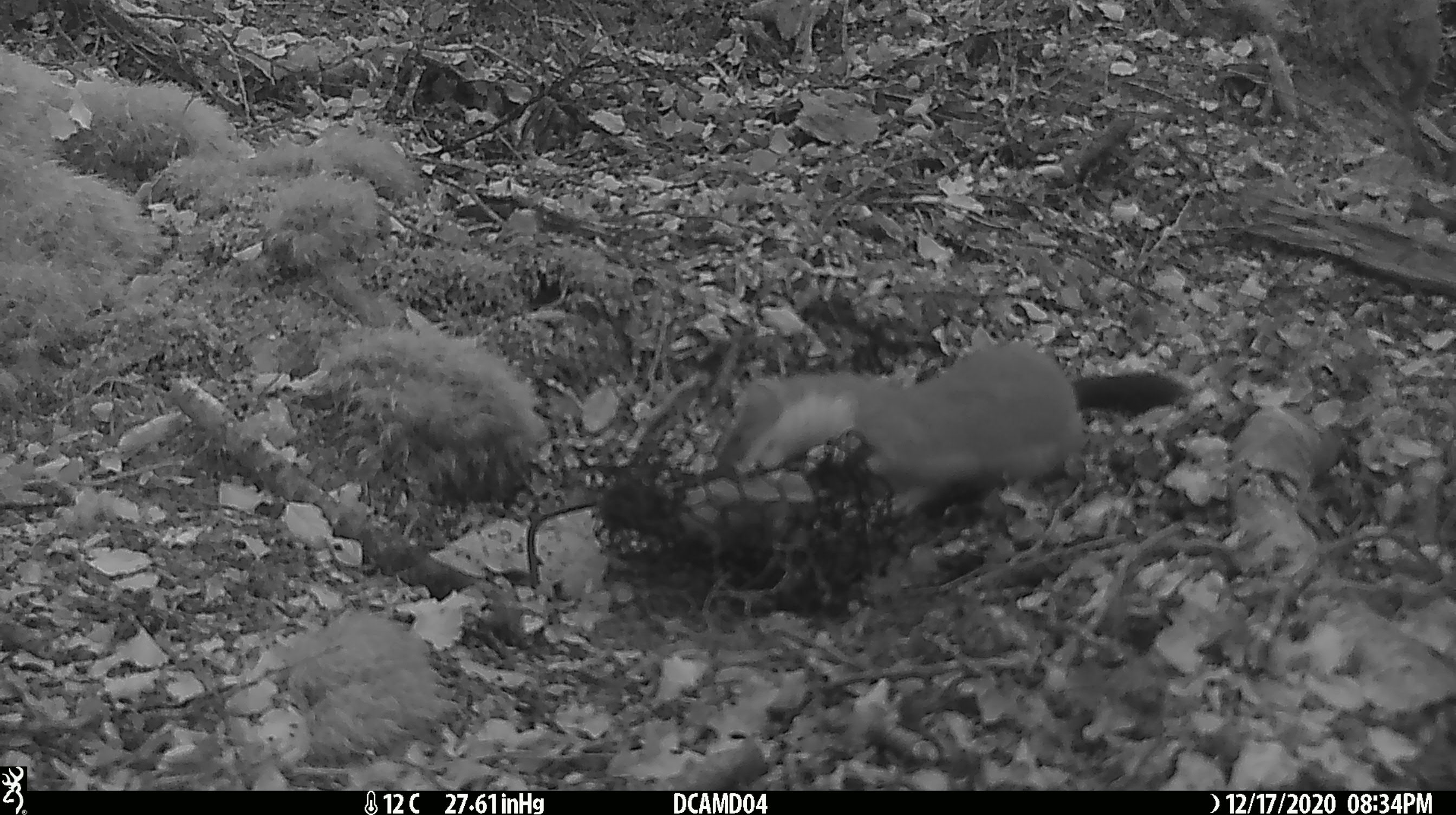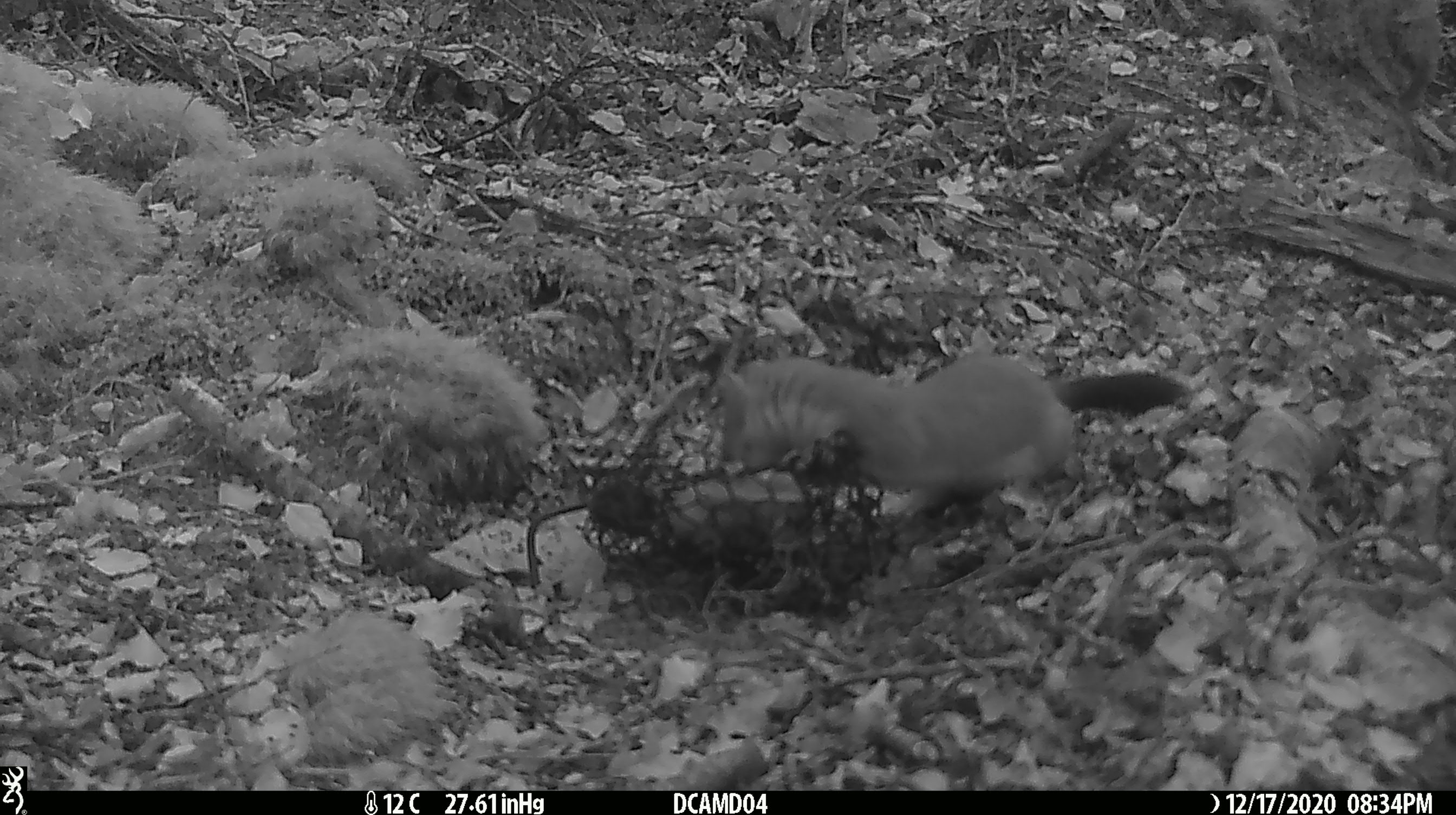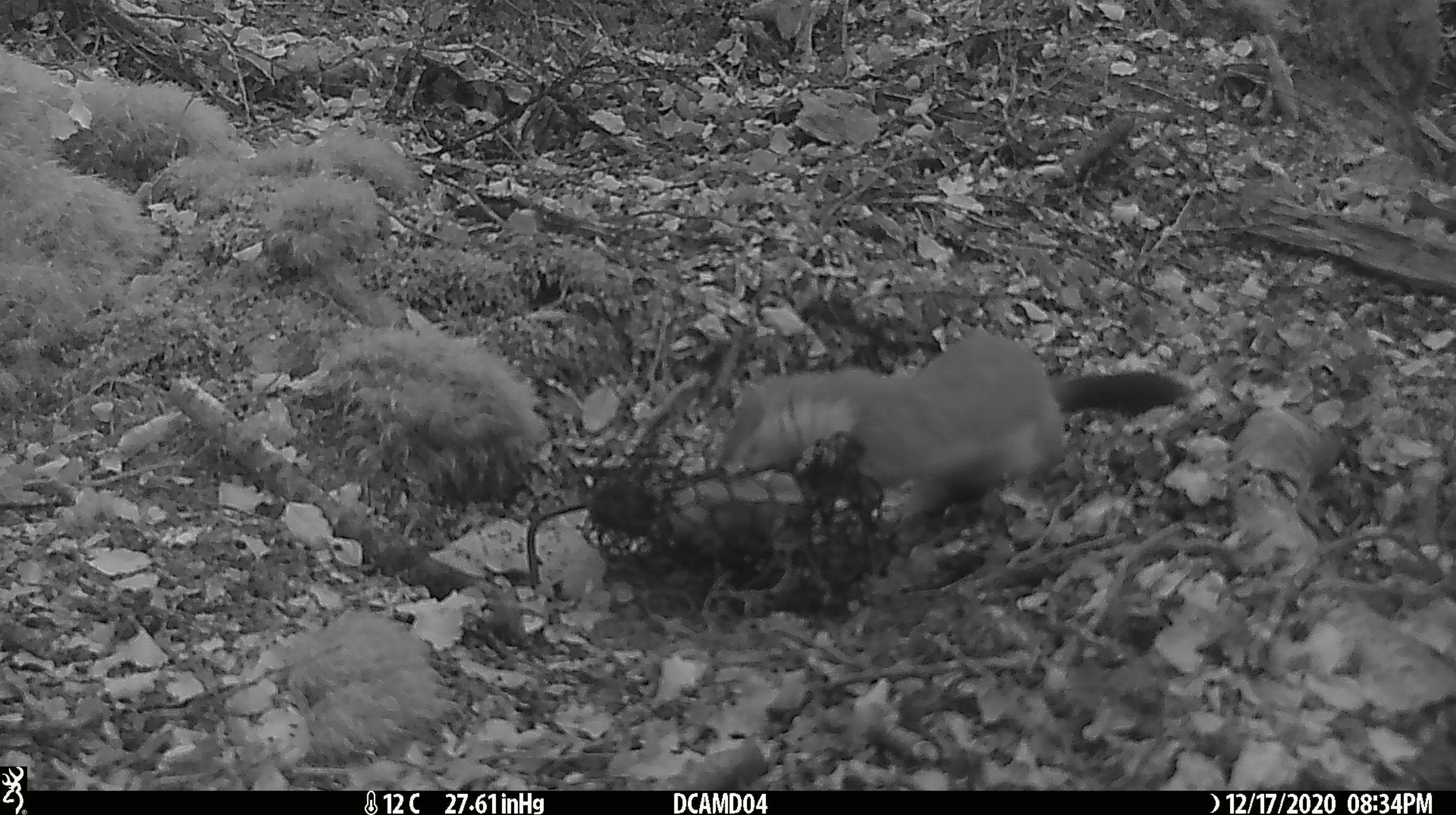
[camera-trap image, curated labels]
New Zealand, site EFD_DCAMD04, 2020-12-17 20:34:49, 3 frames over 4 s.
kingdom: Animalia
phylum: Chordata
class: Mammalia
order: Carnivora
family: Mustelidae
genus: Mustela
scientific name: Mustela erminea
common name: stoat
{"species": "stoat (Mustela erminea)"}